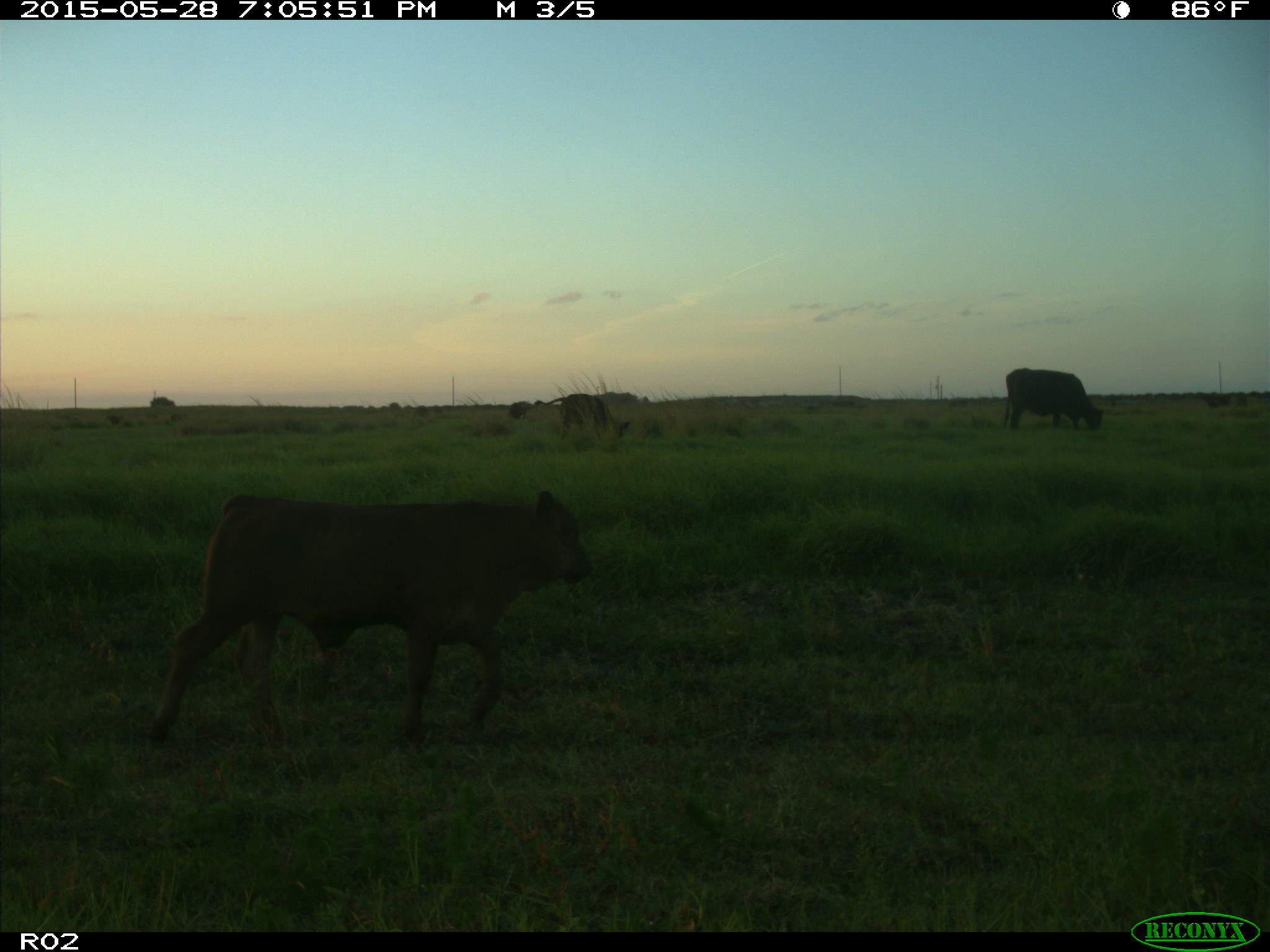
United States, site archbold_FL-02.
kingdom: Animalia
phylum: Chordata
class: Mammalia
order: Artiodactyla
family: Bovidae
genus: Bos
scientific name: Bos taurus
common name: domestic cow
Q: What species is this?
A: Bos taurus (domestic cow).